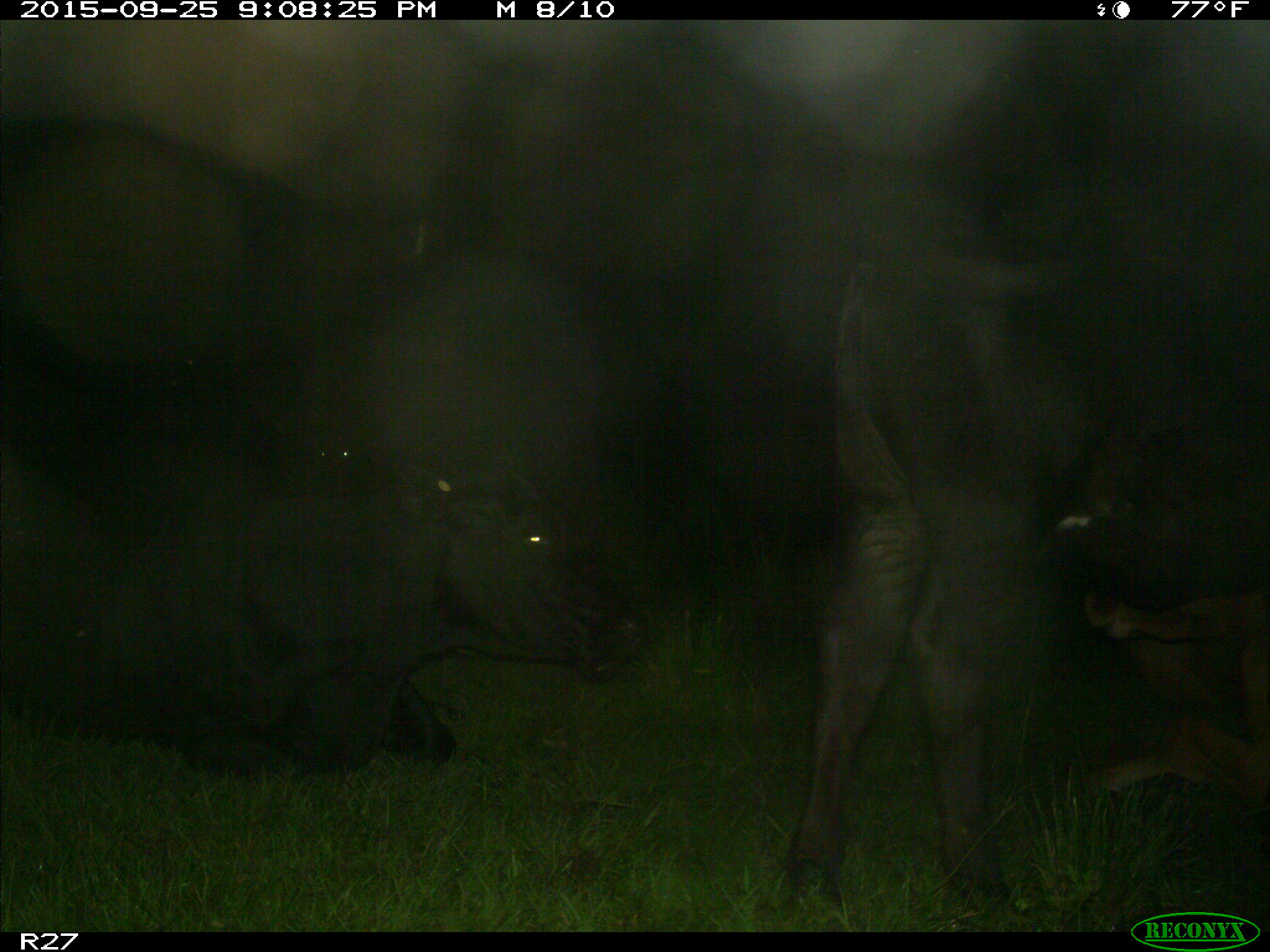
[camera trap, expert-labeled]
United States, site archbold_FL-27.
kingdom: Animalia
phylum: Chordata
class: Mammalia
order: Artiodactyla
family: Bovidae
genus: Bos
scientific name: Bos taurus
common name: domestic cow